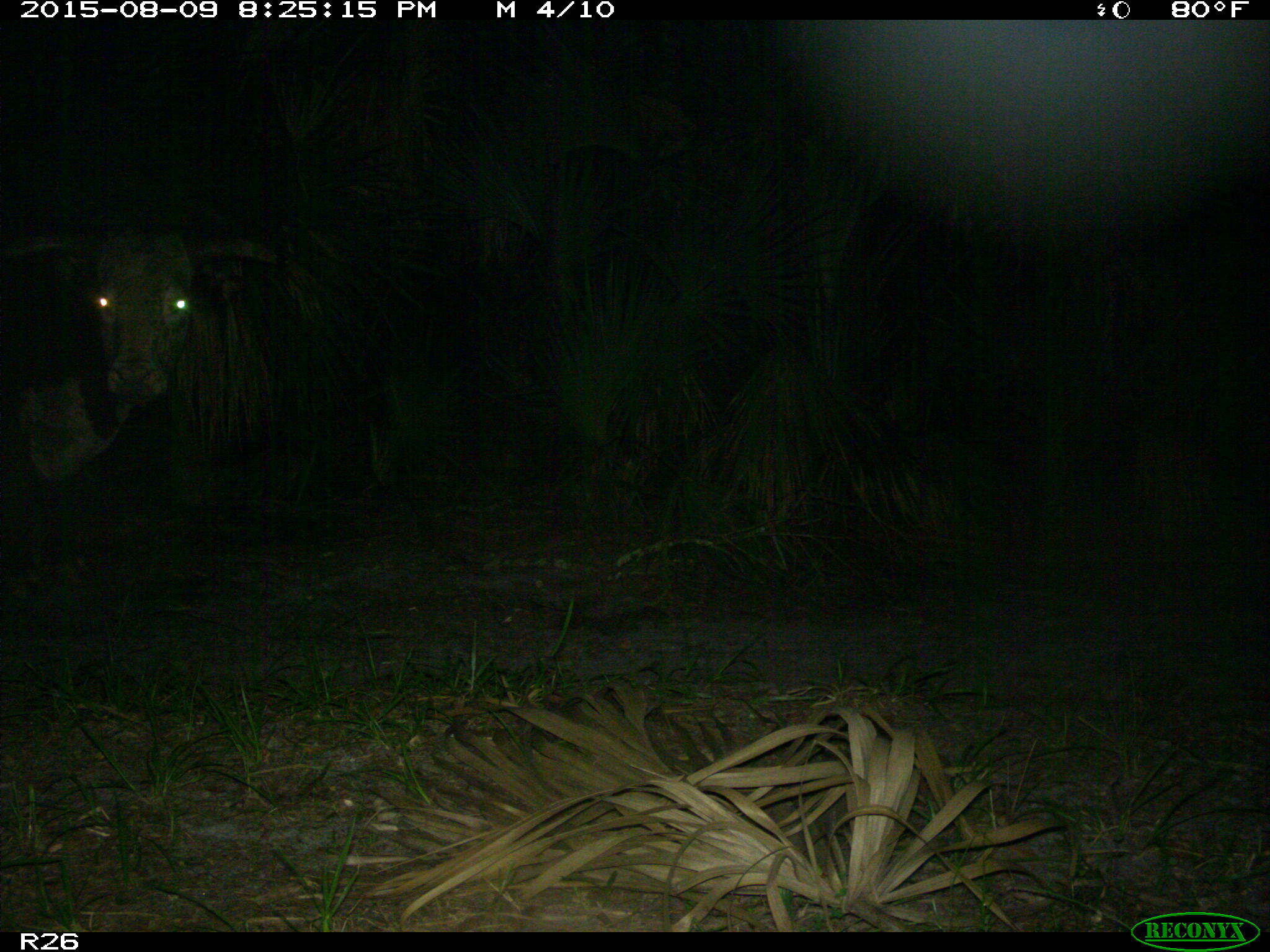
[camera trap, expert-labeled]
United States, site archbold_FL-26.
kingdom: Animalia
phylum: Chordata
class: Mammalia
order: Artiodactyla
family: Bovidae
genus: Bos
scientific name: Bos taurus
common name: domestic cow